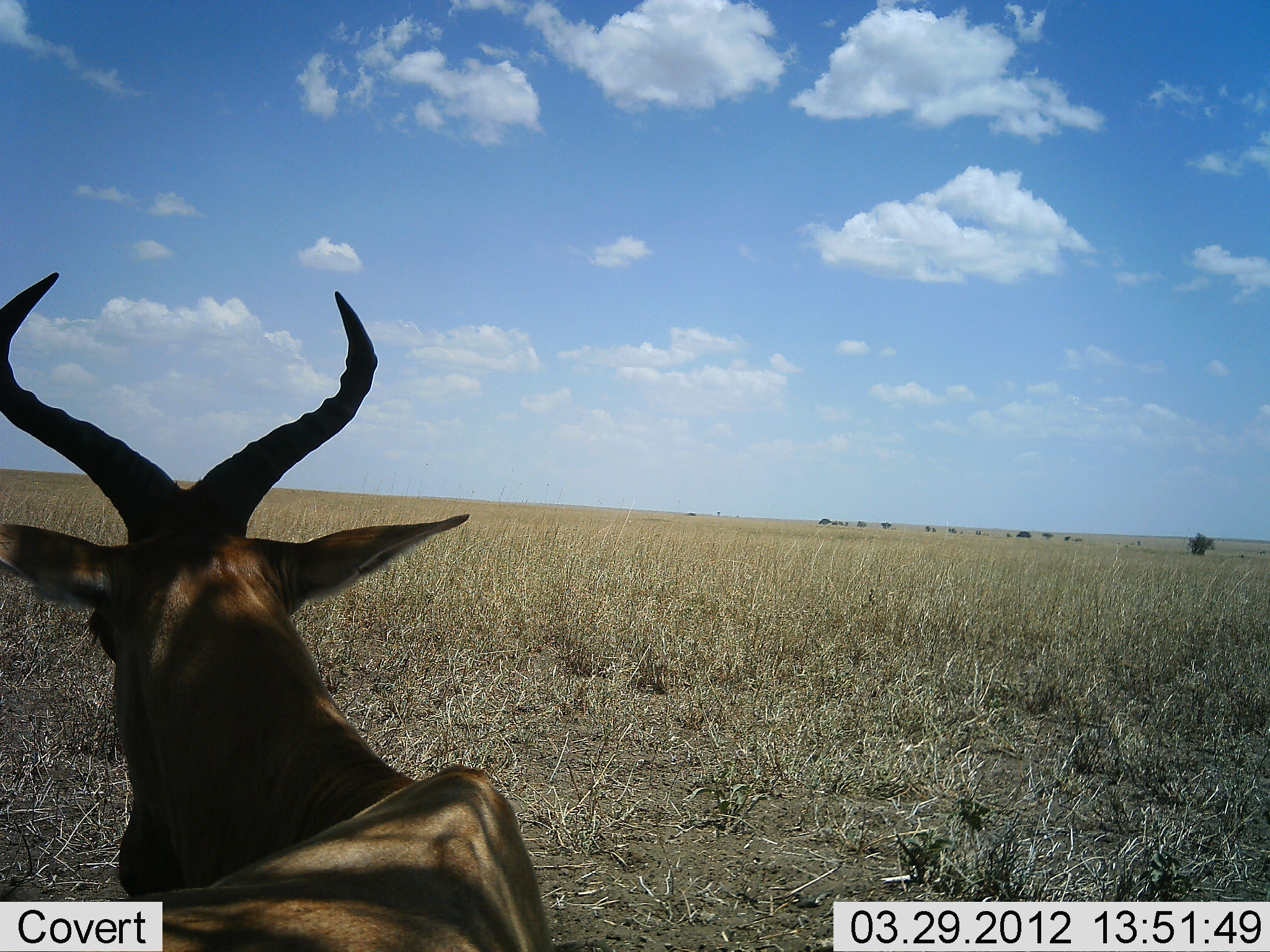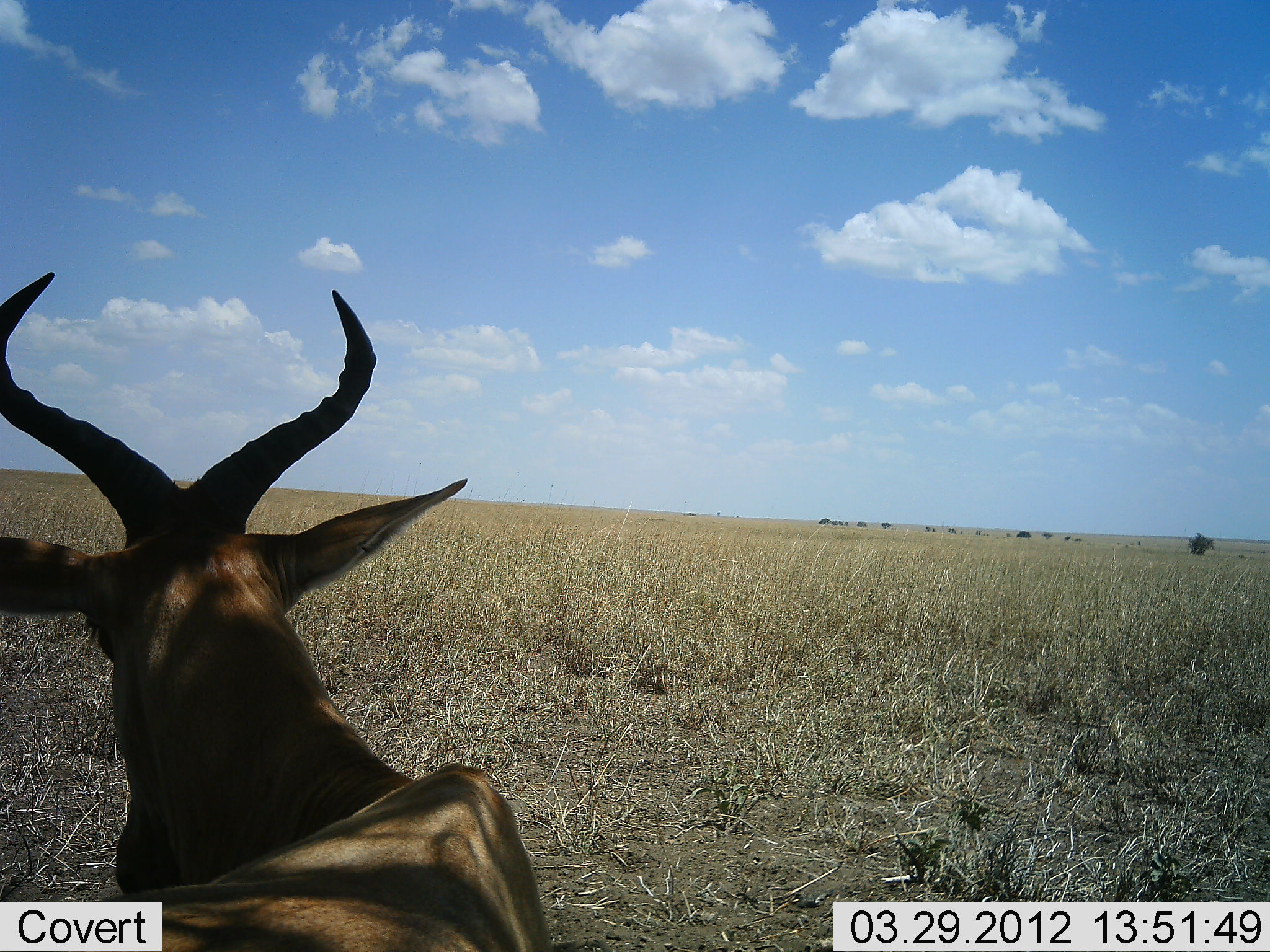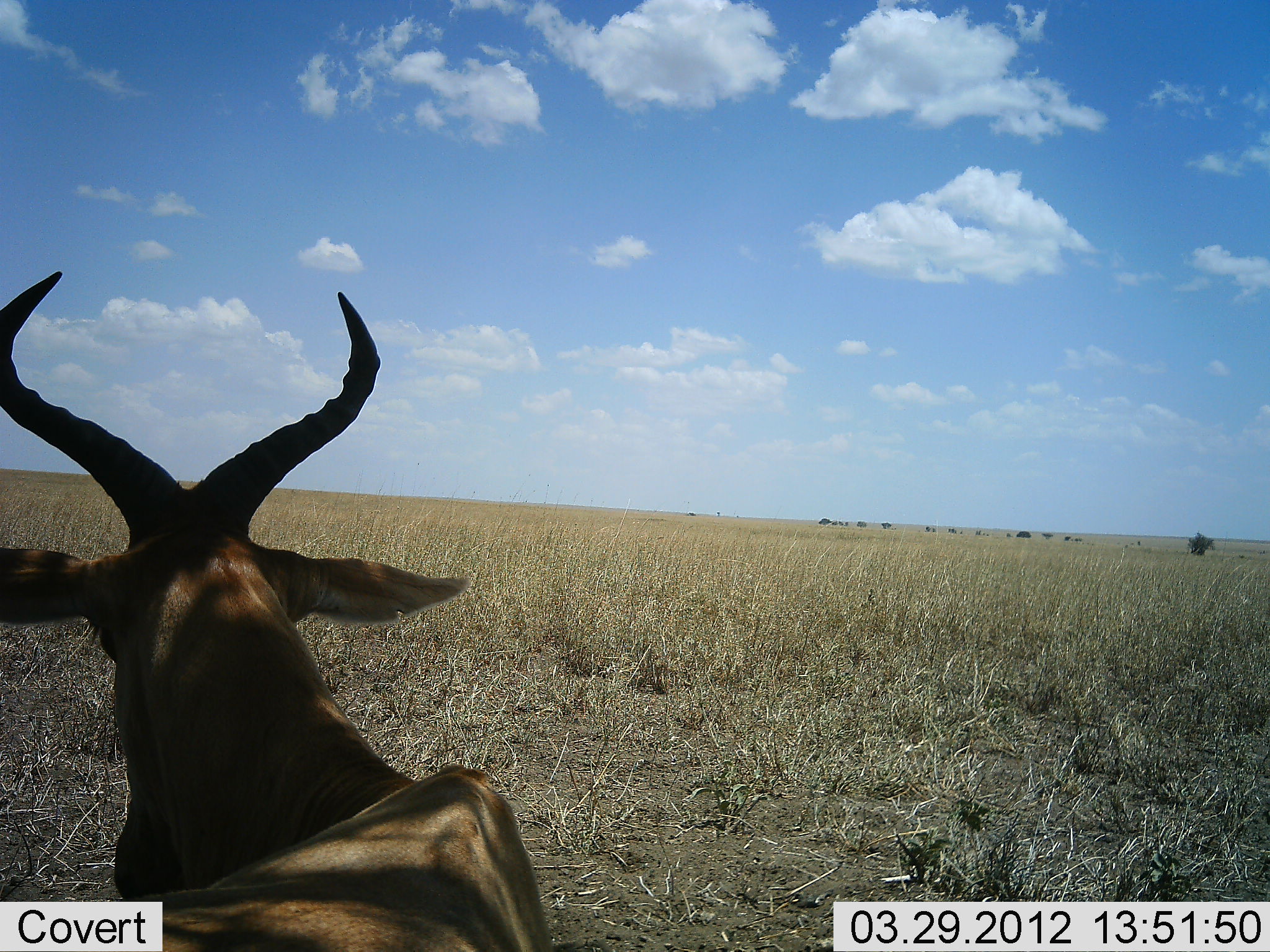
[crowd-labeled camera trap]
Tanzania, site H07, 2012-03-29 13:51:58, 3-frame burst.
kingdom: Animalia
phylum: Chordata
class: Mammalia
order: Artiodactyla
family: Bovidae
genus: Alcelaphus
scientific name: Alcelaphus buselaphus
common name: hartebeest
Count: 1.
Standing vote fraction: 37%.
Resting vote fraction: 59%.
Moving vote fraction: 7%.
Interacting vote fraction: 0%.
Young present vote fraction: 0%.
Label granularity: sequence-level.